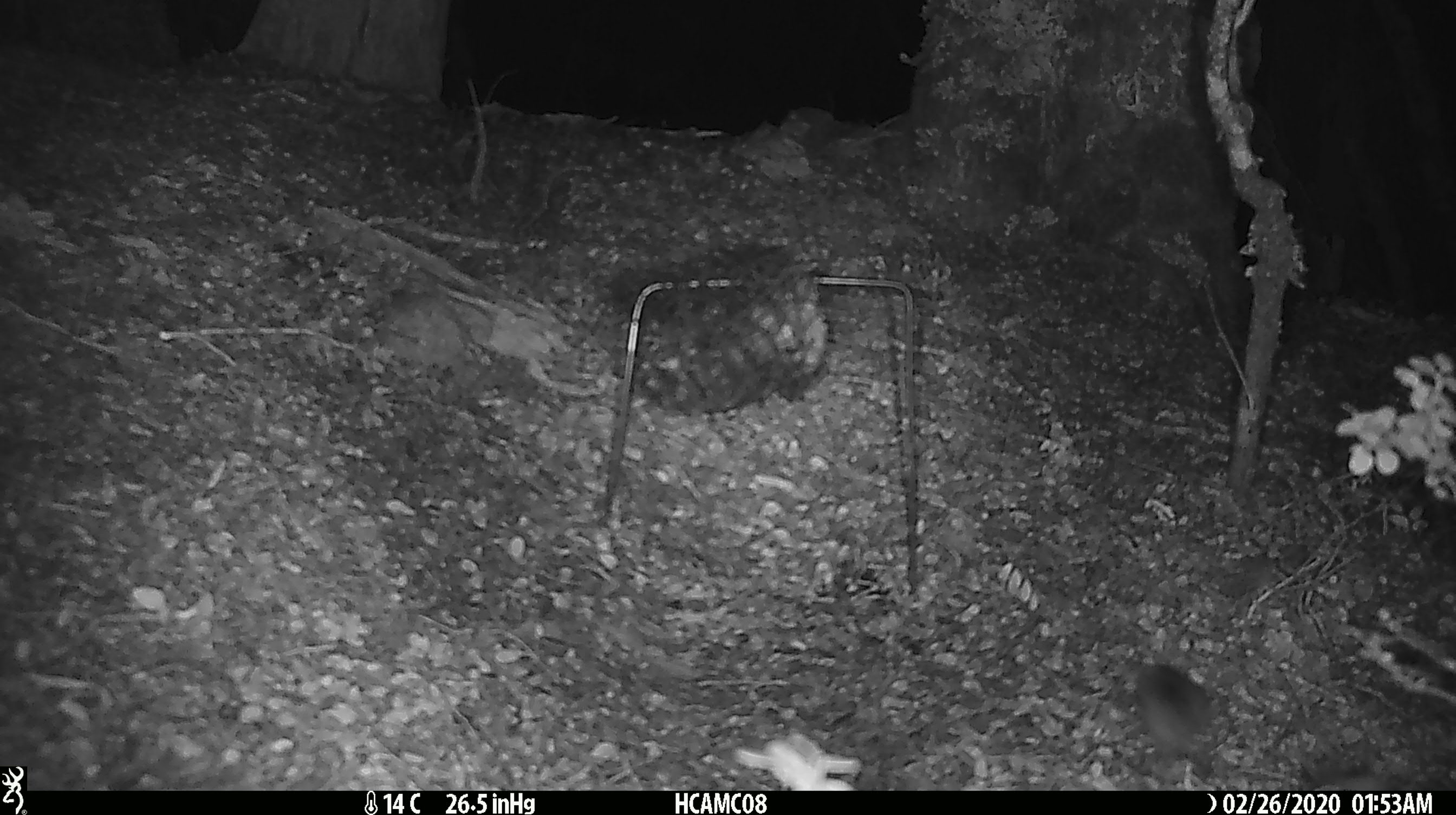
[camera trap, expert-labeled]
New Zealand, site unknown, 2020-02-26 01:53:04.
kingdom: Animalia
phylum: Chordata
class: Mammalia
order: Rodentia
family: Muridae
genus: Mus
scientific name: Mus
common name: mouse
Mouse (Mus).